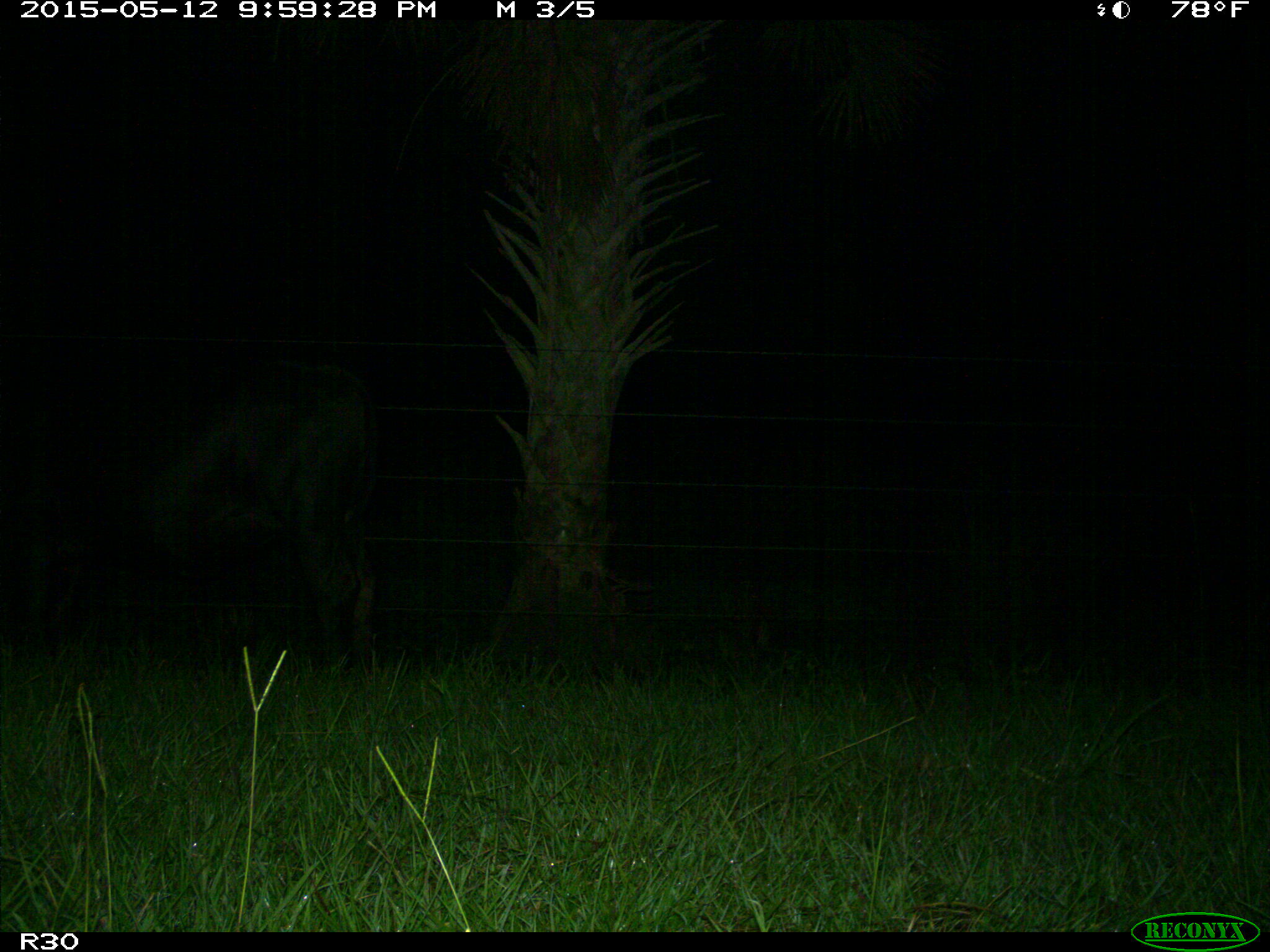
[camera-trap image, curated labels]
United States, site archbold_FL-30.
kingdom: Animalia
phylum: Chordata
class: Mammalia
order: Artiodactyla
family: Bovidae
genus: Bos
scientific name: Bos taurus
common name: domestic cow